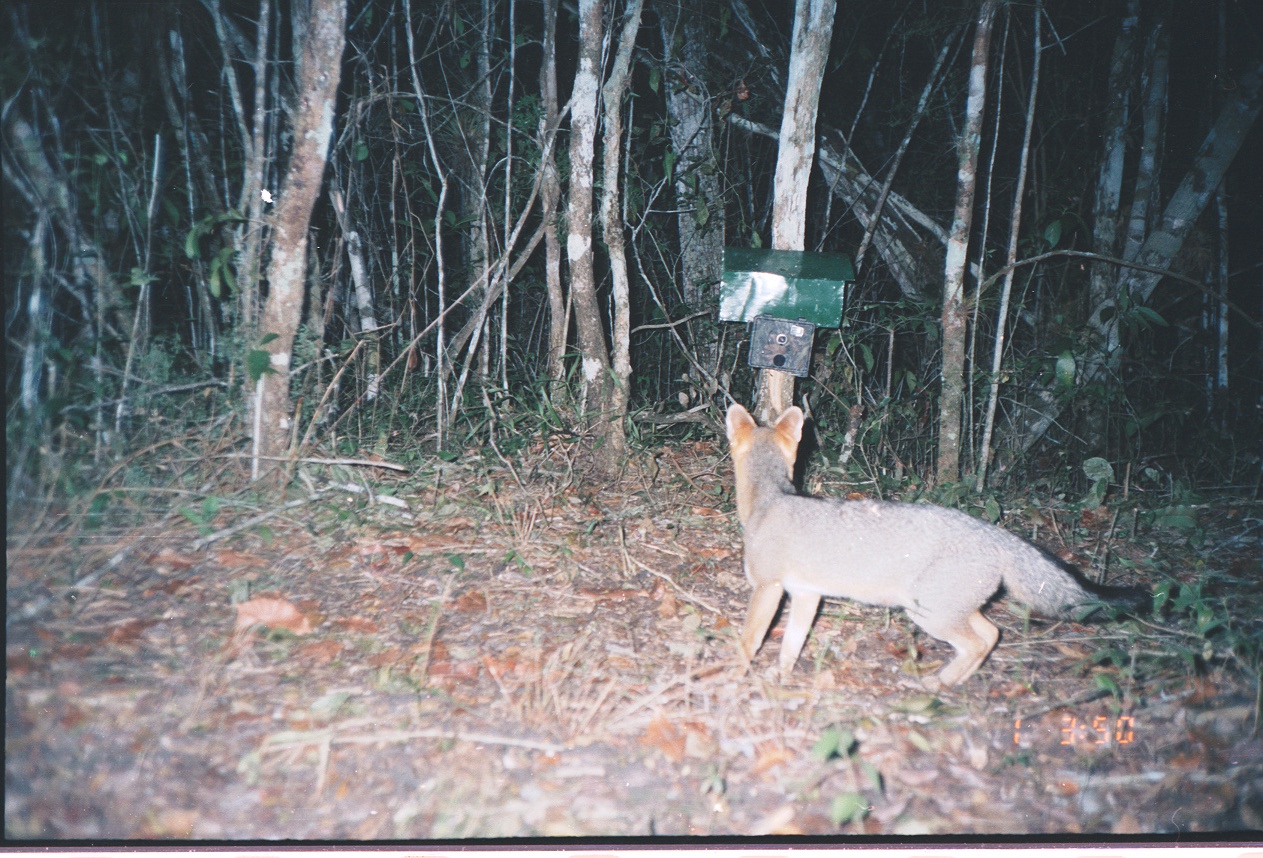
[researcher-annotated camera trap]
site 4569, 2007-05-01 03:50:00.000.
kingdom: Animalia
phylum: Chordata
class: Mammalia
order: Carnivora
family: Canidae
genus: Urocyon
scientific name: Urocyon cinereoargenteus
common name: gray fox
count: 1